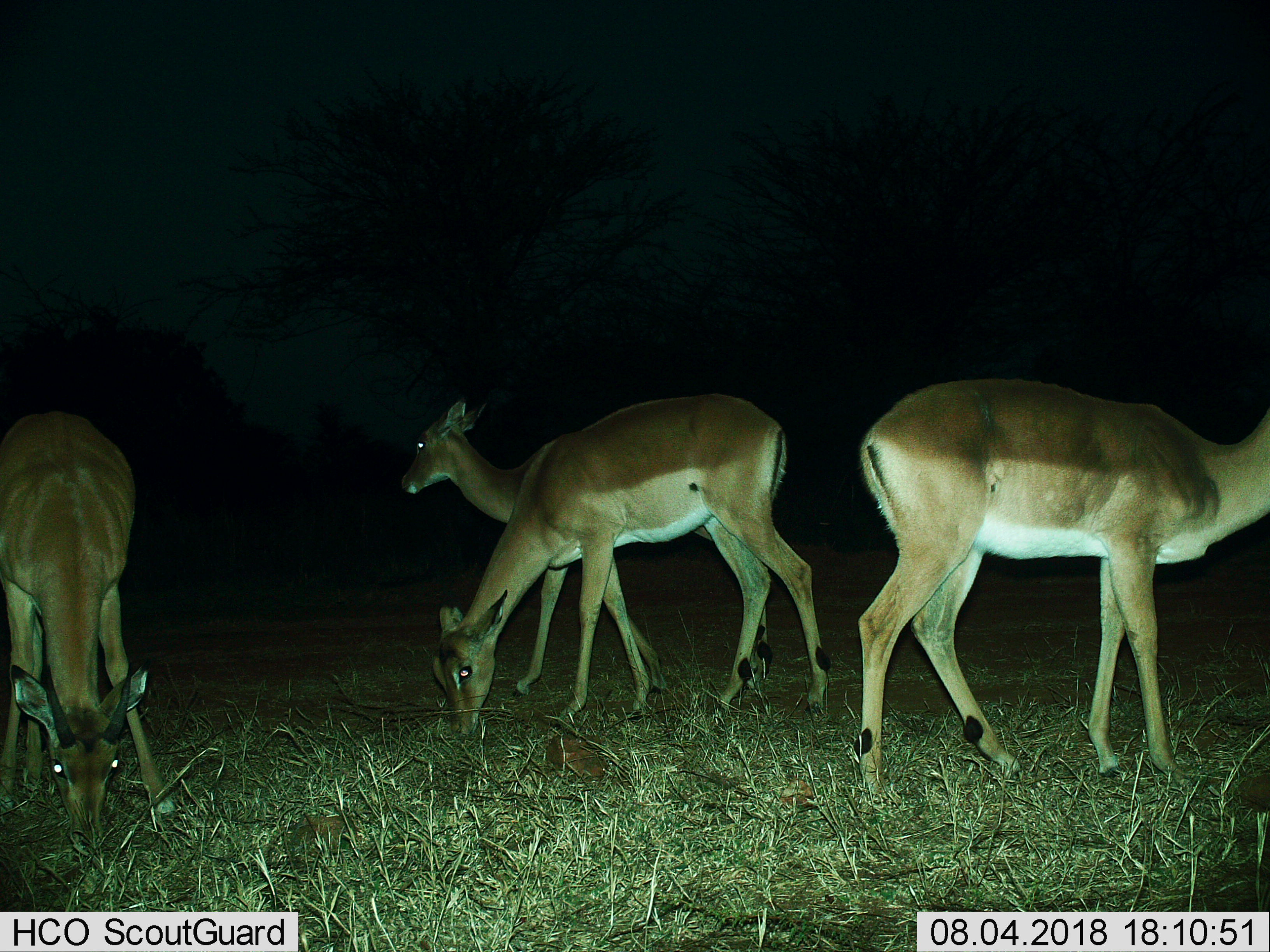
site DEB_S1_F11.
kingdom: Animalia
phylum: Chordata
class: Mammalia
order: Artiodactyla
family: Bovidae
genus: Aepyceros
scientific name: Aepyceros melampus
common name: impala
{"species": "impala (Aepyceros melampus)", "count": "4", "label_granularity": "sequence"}